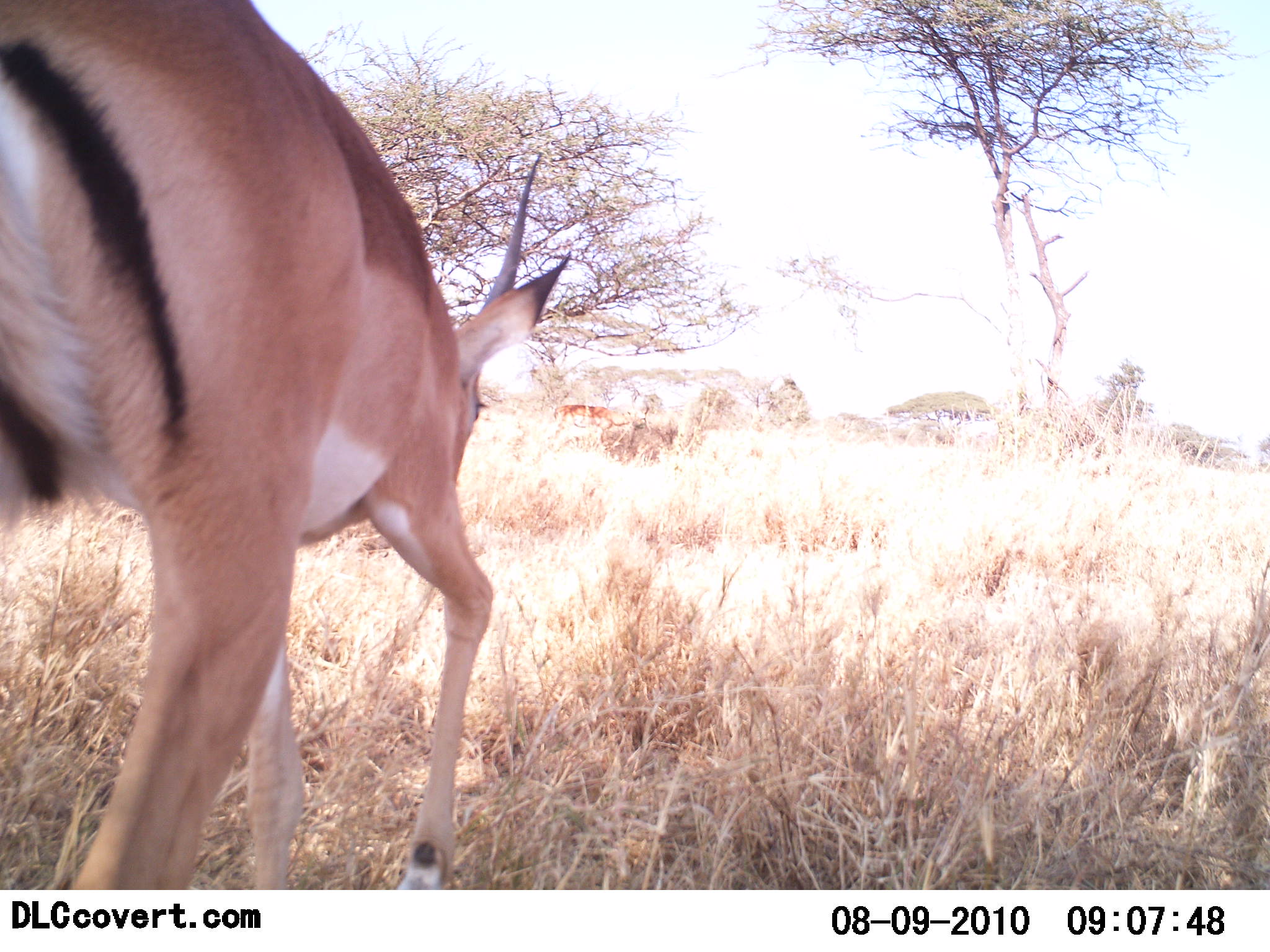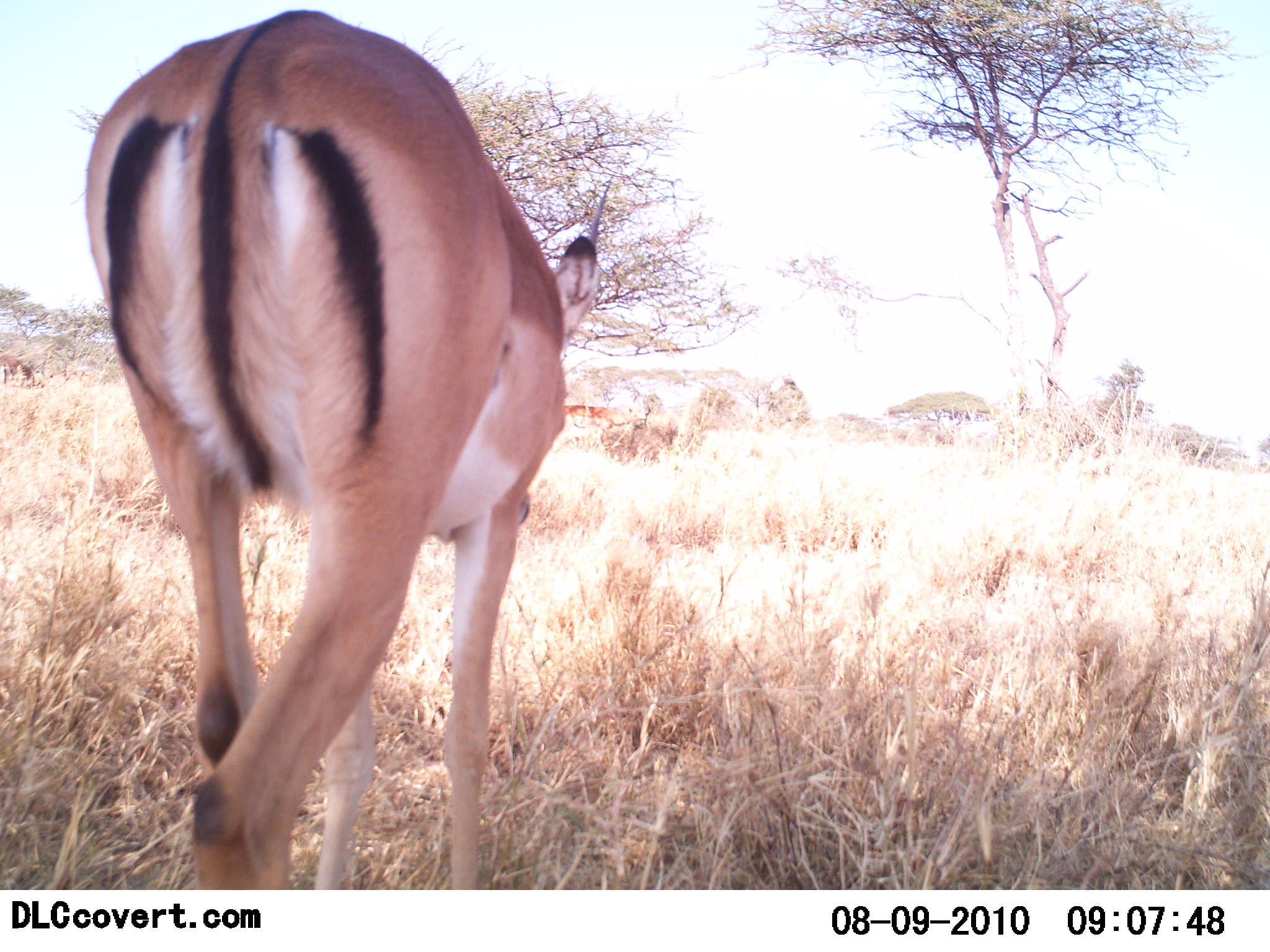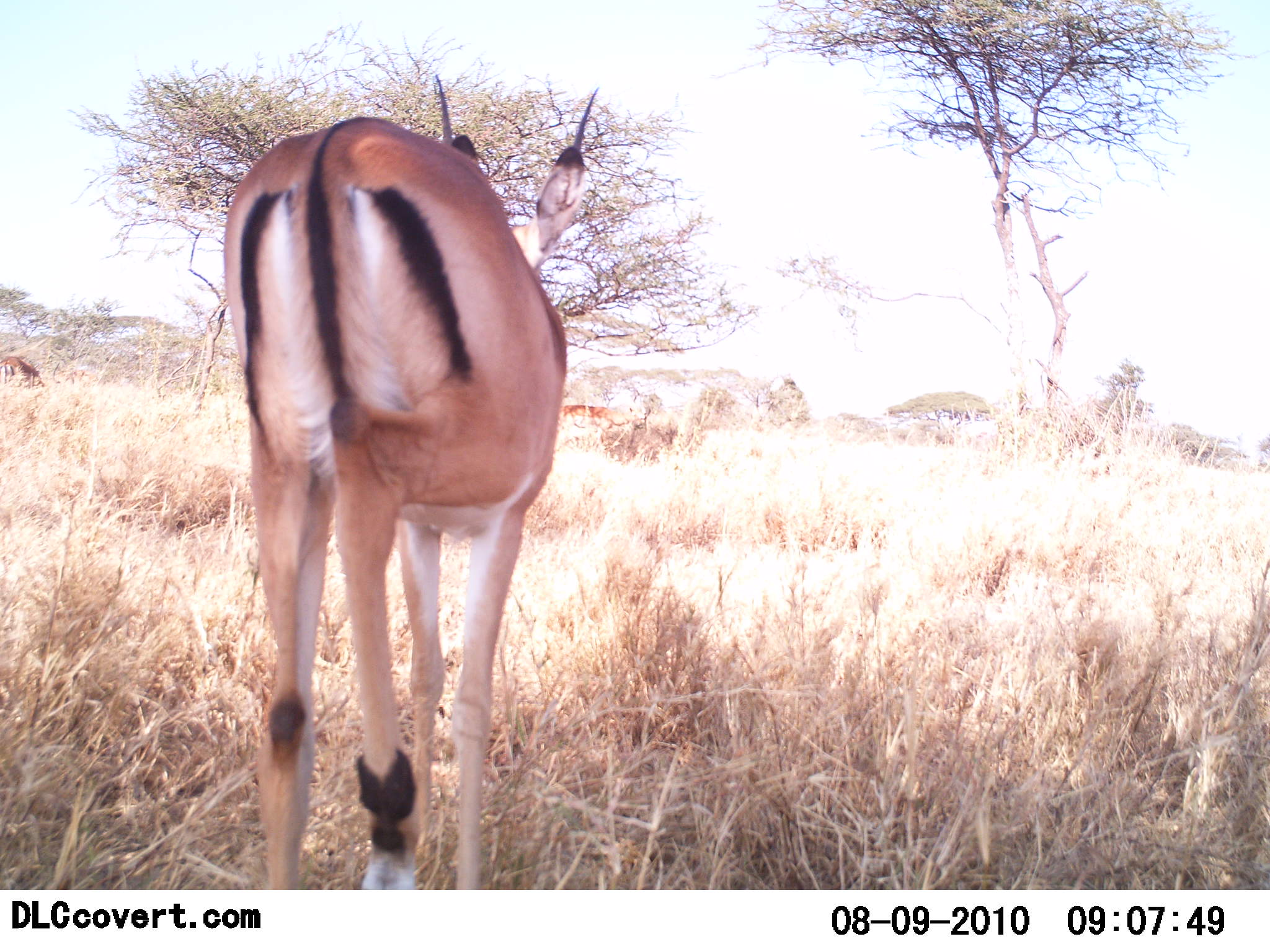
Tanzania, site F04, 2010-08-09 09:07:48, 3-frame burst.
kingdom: Animalia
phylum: Chordata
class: Mammalia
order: Artiodactyla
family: Bovidae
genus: Aepyceros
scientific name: Aepyceros melampus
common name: impala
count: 1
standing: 0%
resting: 0%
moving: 100%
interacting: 0%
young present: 0%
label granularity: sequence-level